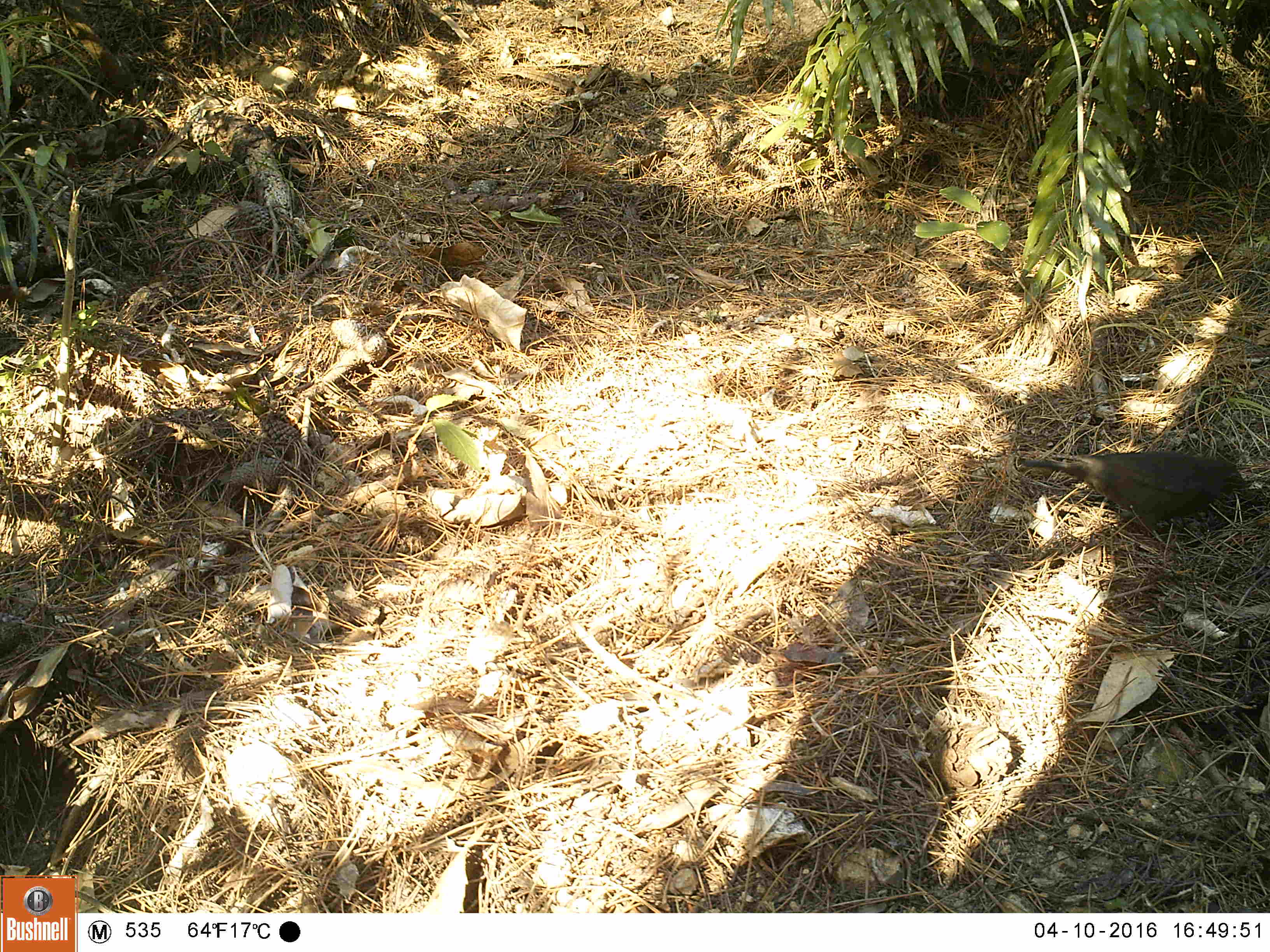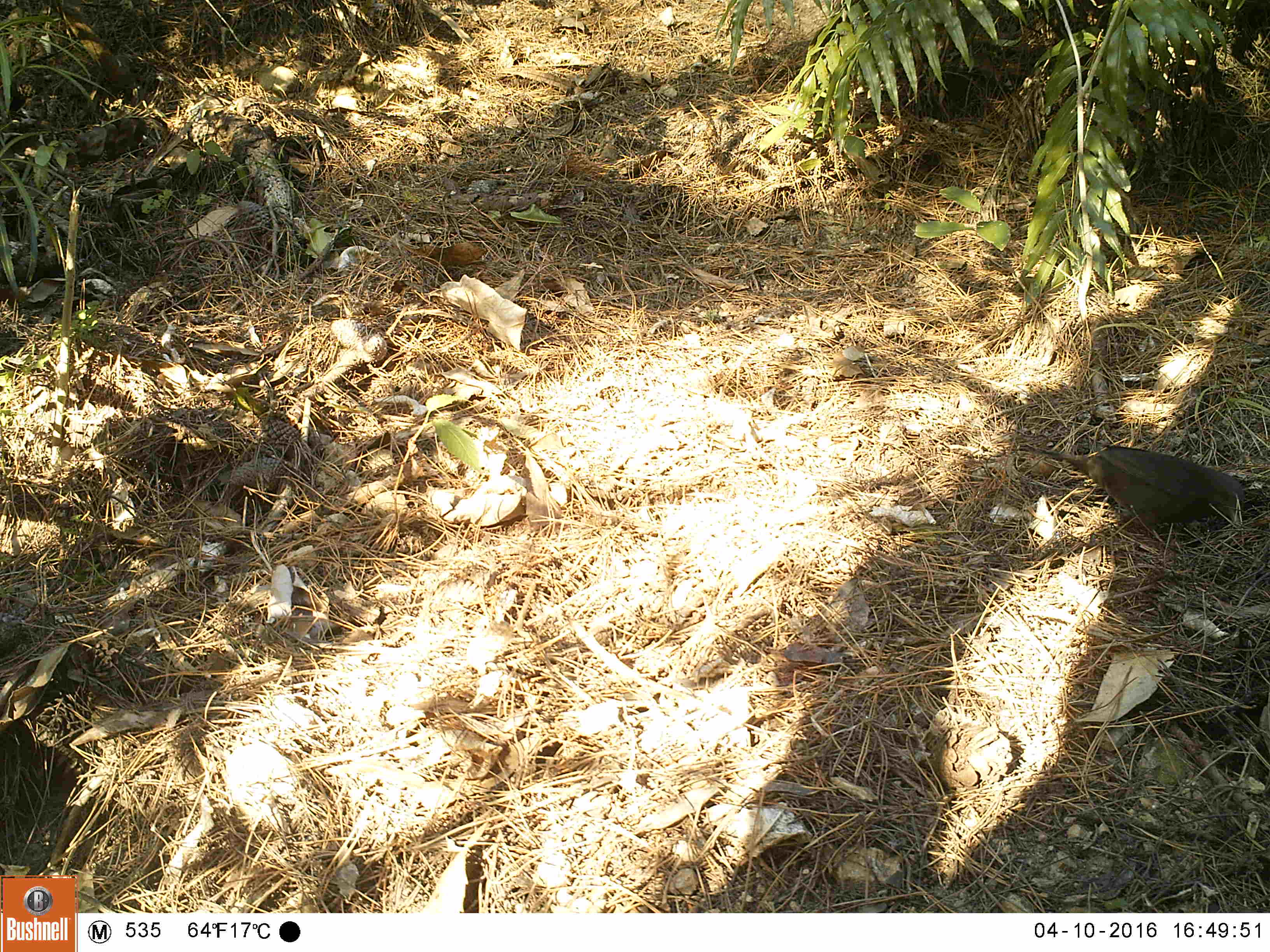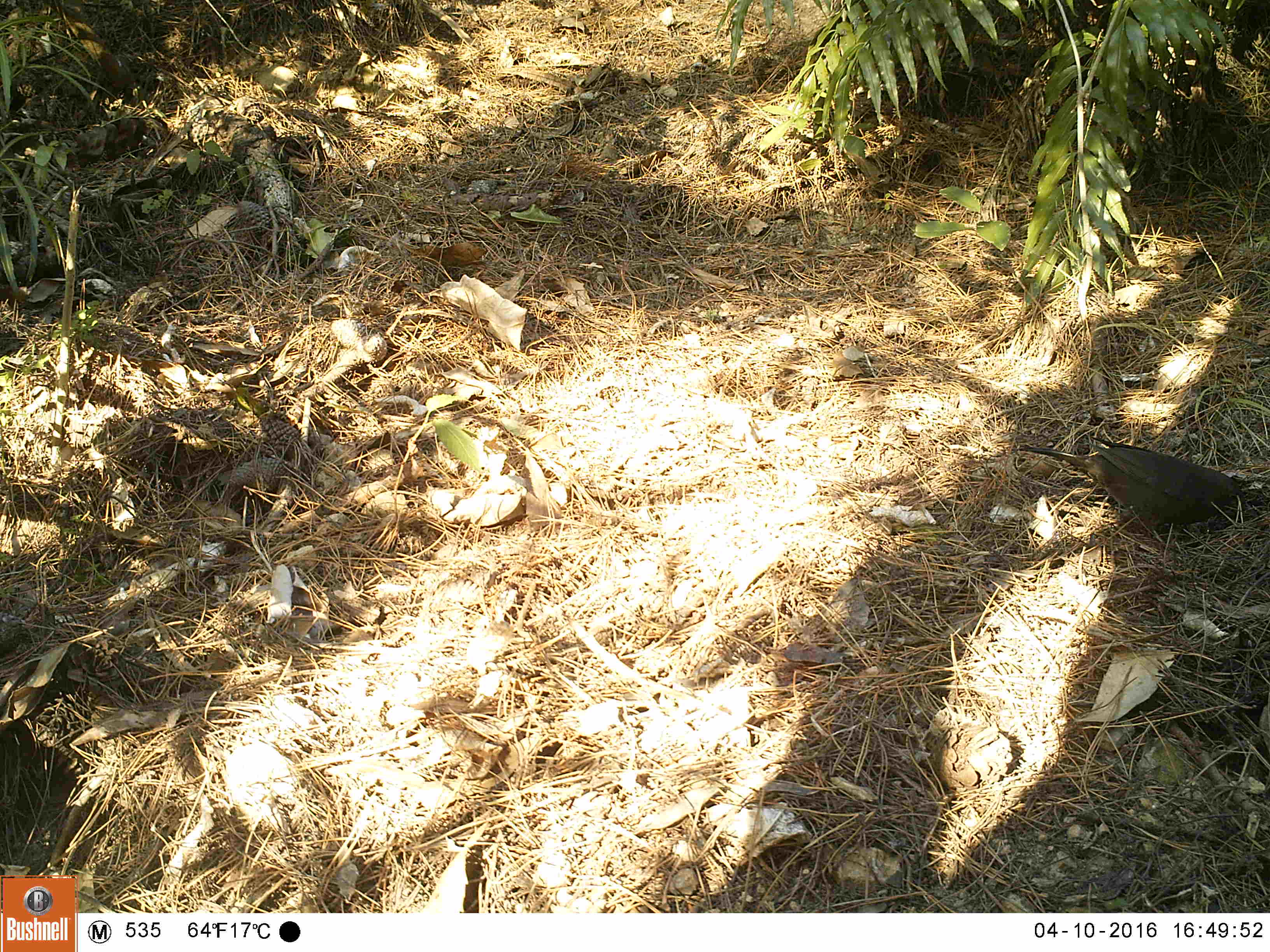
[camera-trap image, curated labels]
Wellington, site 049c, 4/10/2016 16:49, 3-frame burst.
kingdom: Animalia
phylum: Chordata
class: Aves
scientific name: Aves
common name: bird